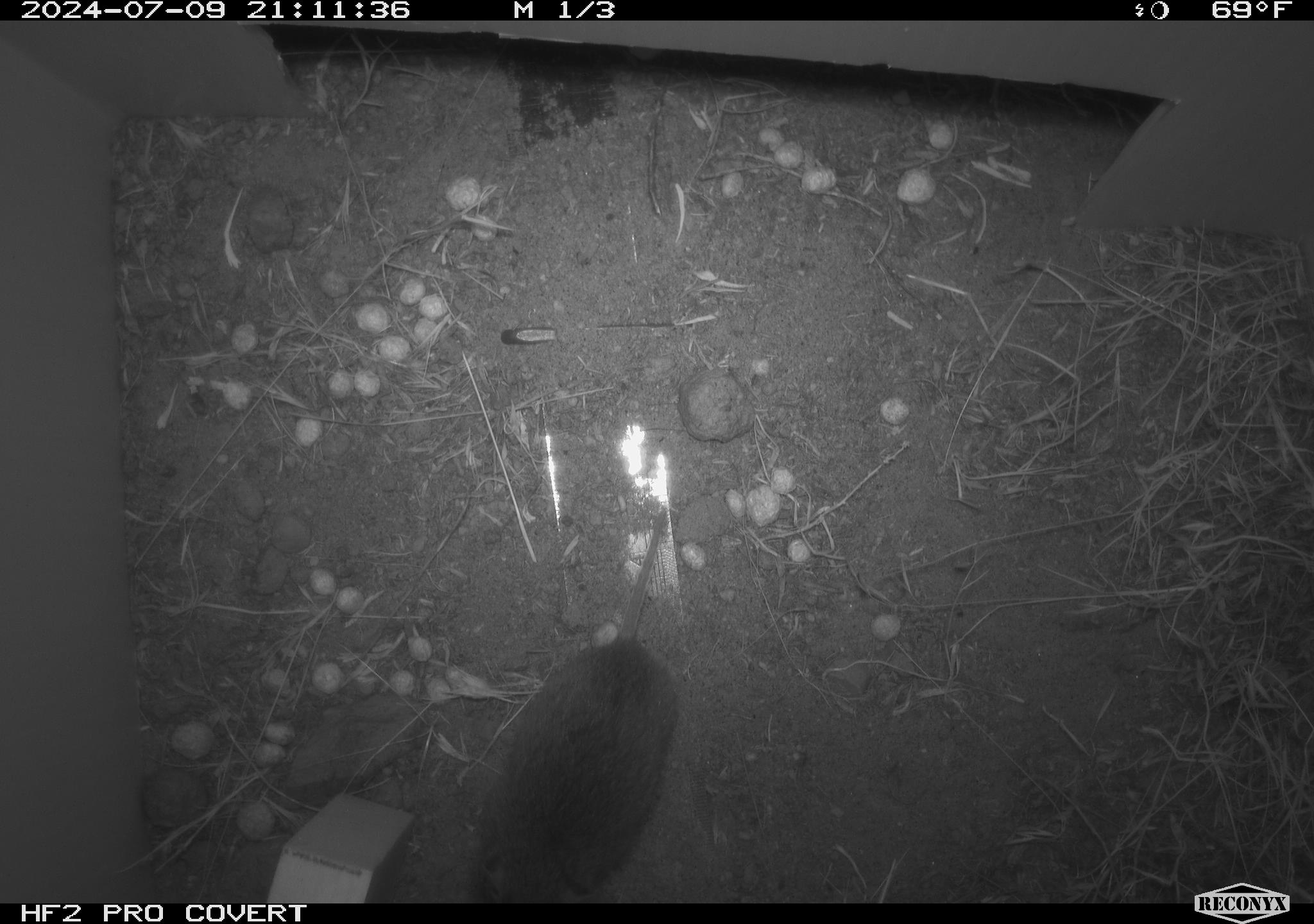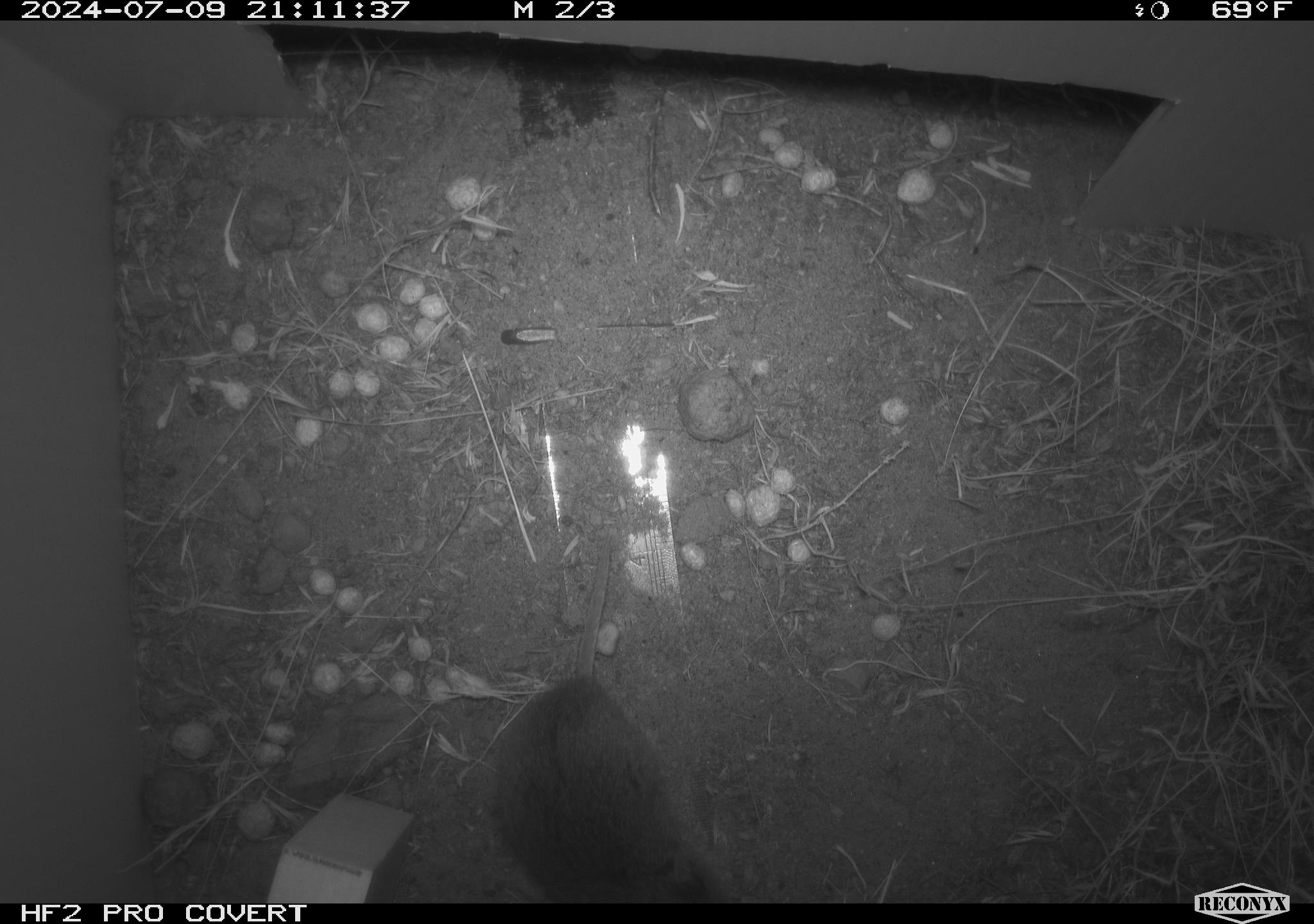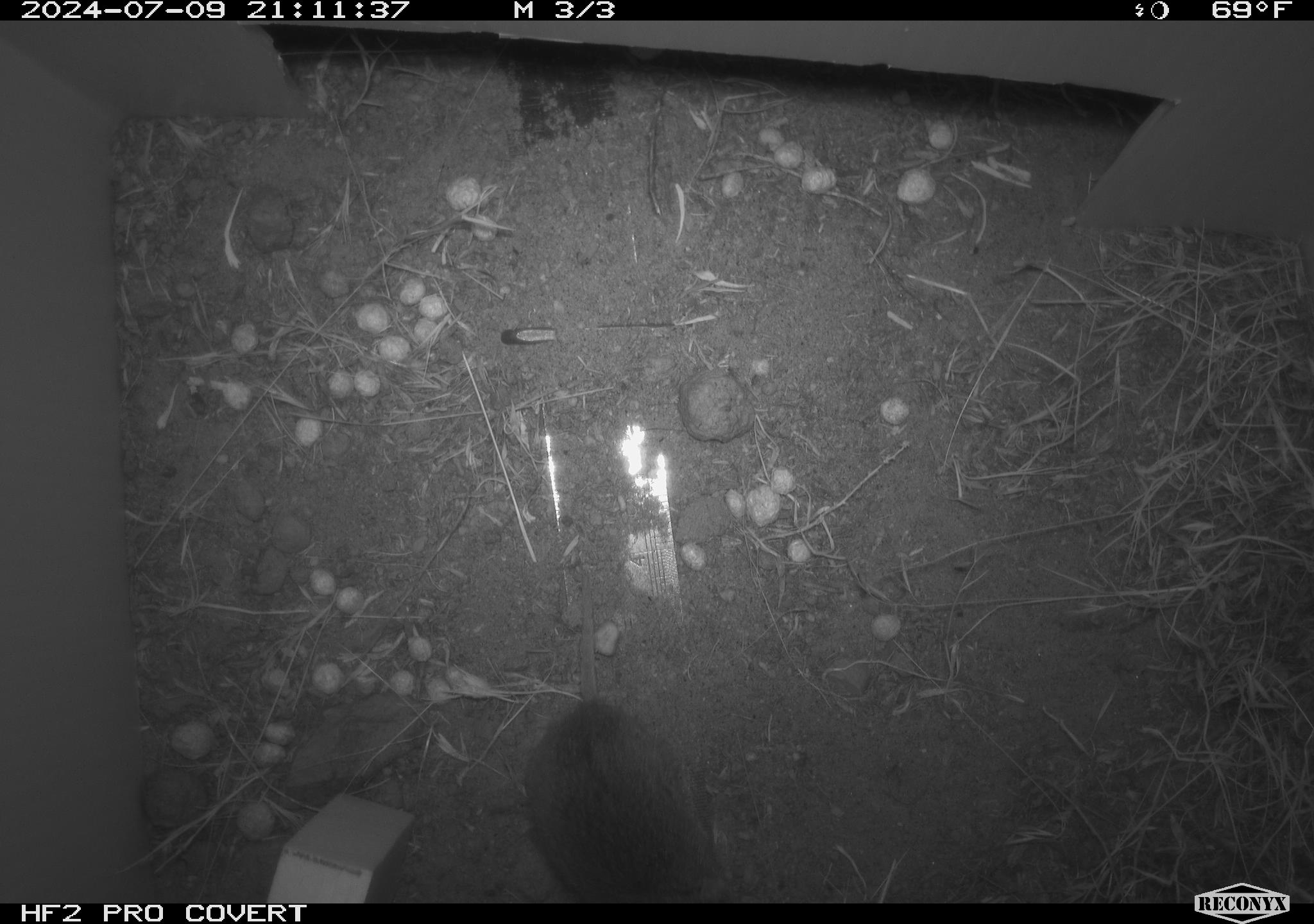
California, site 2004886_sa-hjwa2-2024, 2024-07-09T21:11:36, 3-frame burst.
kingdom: Animalia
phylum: Chordata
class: Mammalia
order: Rodentia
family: Cricetidae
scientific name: Cricetidae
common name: hamsters, voles, lemmings, and allies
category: cricetidae family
Cricetidae family (hamsters, voles, lemmings, and allies) (Cricetidae).